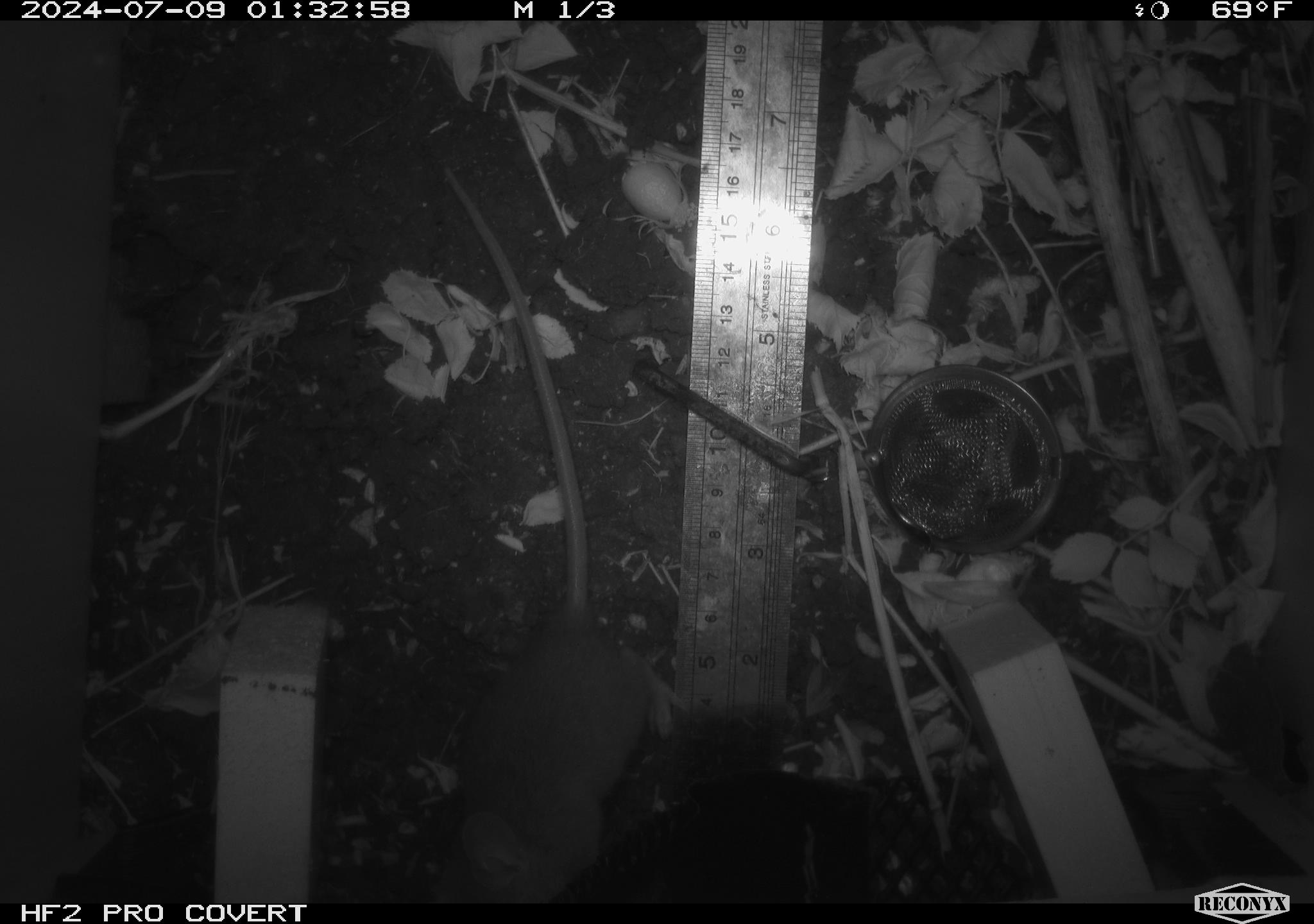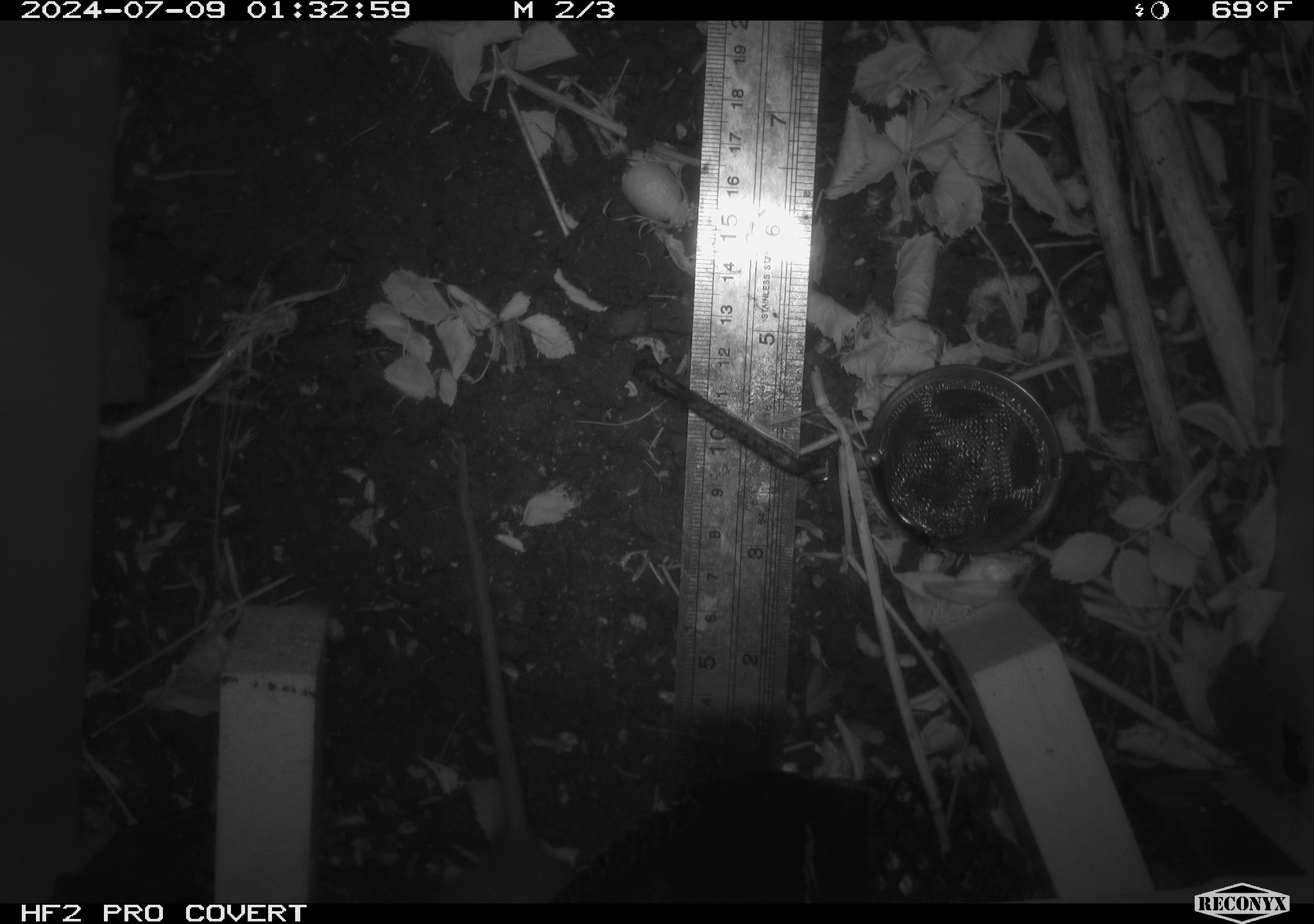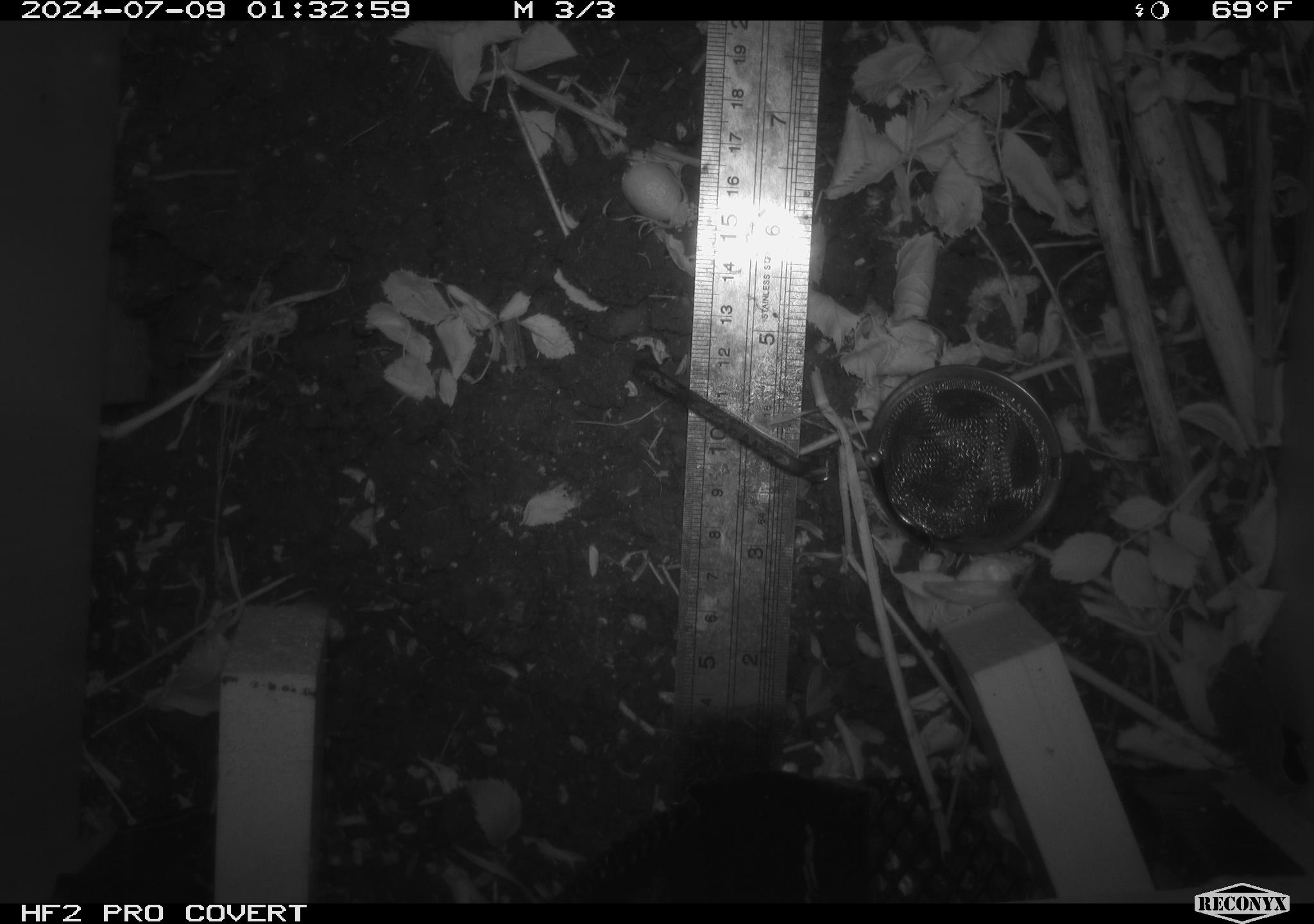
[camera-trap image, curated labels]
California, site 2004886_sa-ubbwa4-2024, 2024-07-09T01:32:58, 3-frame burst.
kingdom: Animalia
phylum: Chordata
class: Mammalia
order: Rodentia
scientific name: Rodentia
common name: woodrat or rat or mouse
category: woodrat or rat or mouse species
Woodrat or rat or mouse species (woodrat or rat or mouse) (Rodentia).